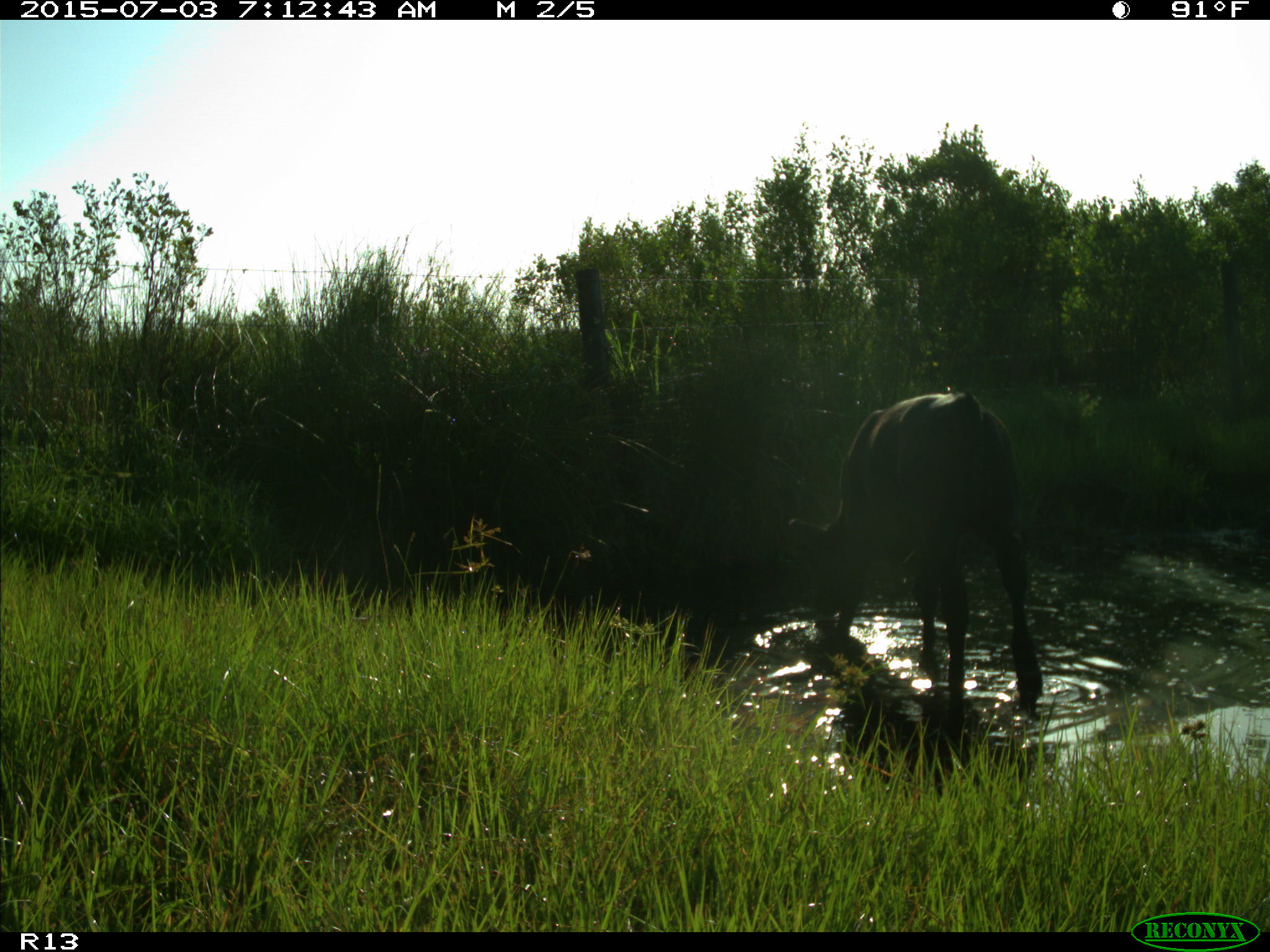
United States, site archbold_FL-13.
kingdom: Animalia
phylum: Chordata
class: Mammalia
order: Artiodactyla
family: Bovidae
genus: Bos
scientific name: Bos taurus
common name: domestic cow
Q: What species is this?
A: Bos taurus (domestic cow).